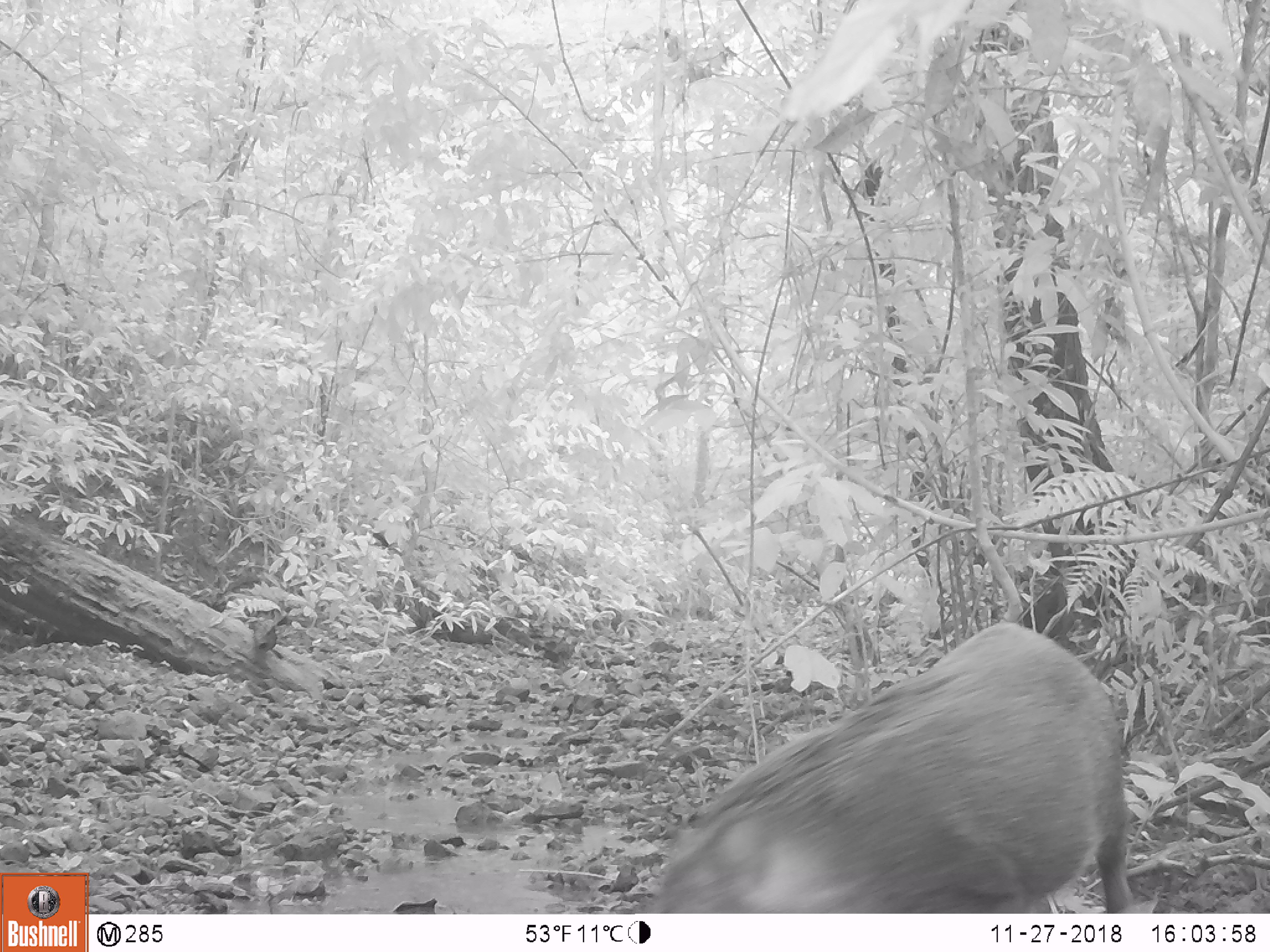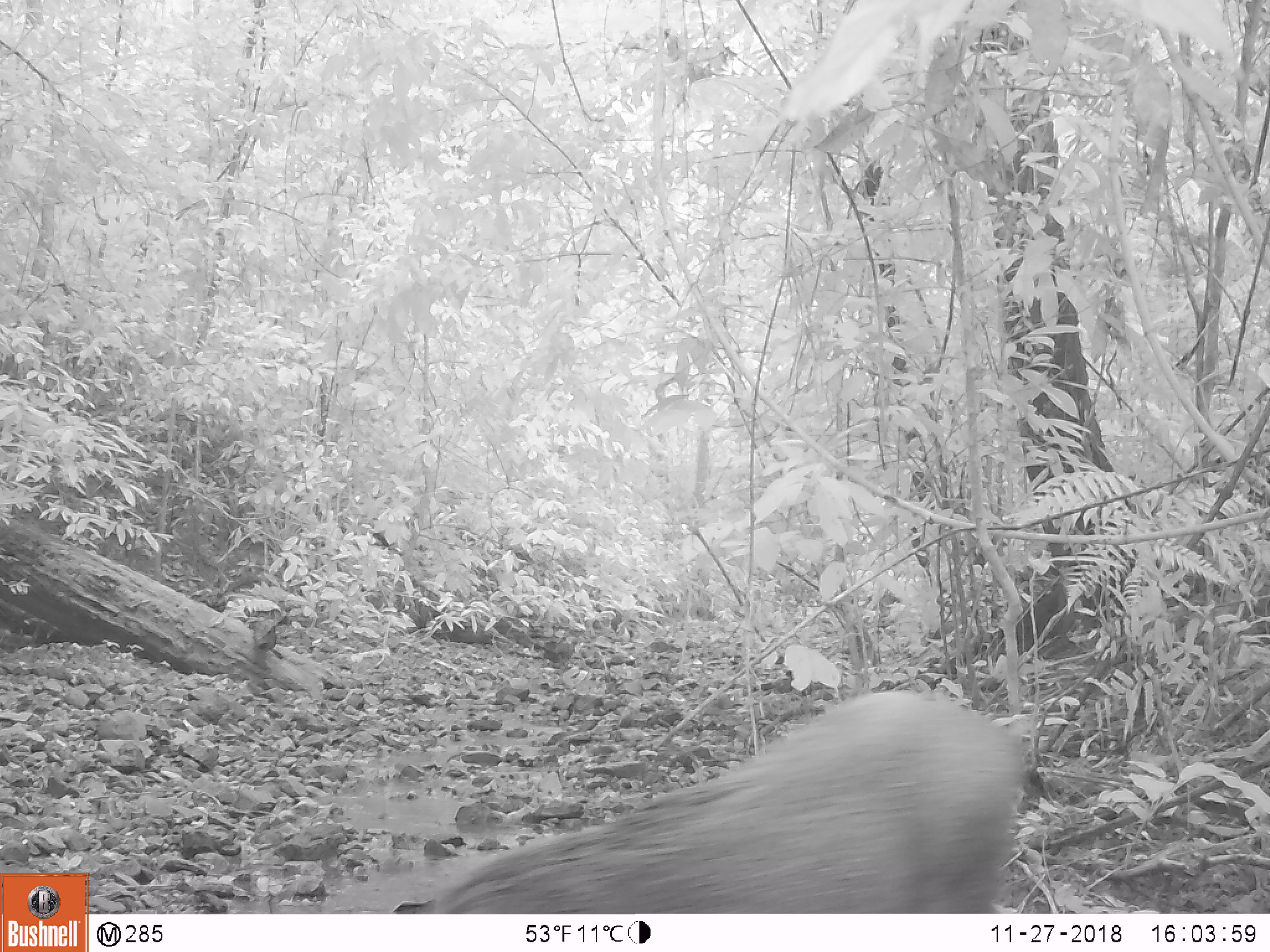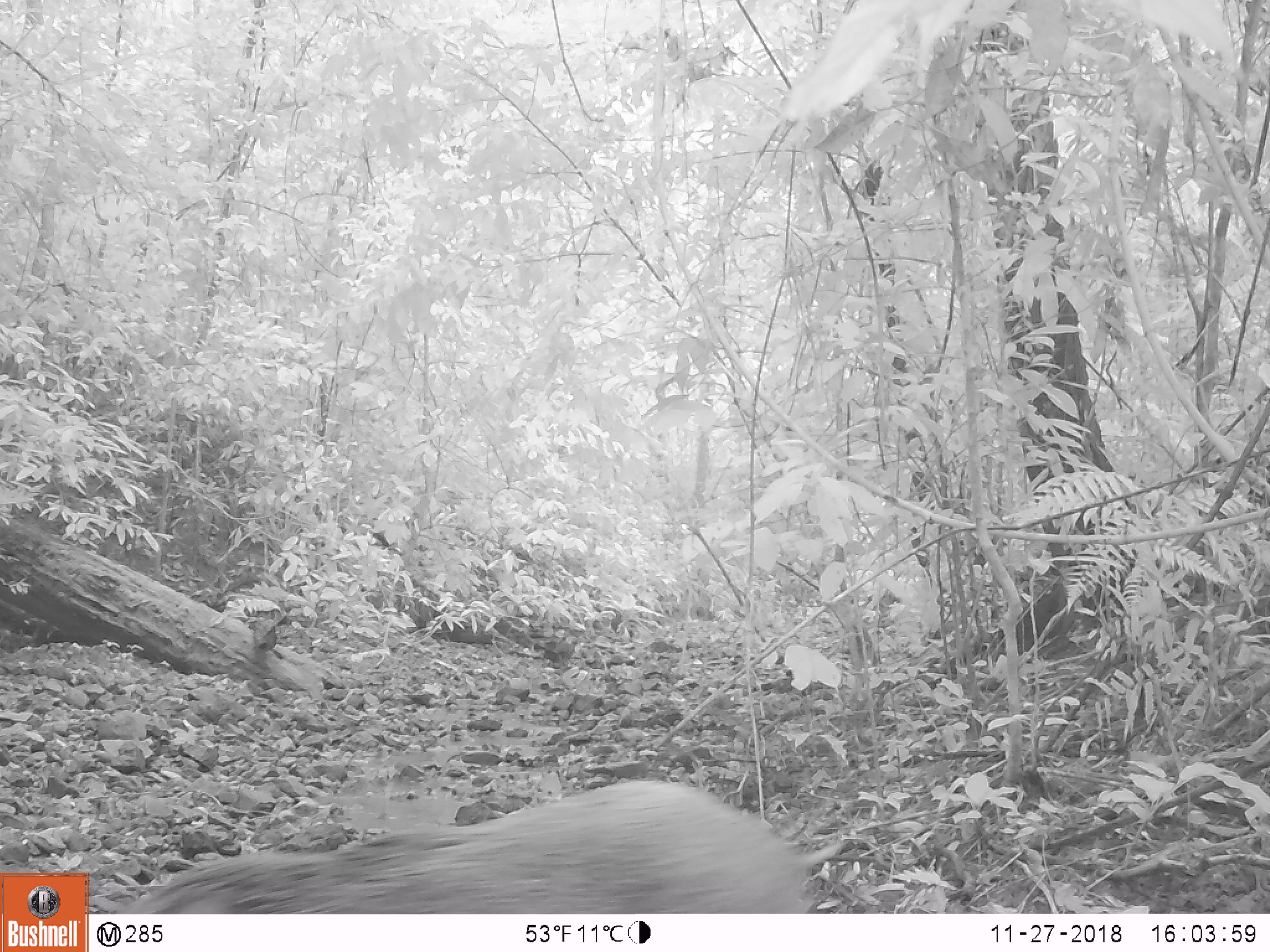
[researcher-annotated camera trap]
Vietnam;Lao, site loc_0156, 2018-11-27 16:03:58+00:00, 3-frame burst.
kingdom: Animalia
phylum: Chordata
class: Mammalia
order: Artiodactyla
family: Suidae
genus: Sus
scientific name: Sus scrofa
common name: eurasian wild pig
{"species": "eurasian wild pig (Sus scrofa)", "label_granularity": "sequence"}